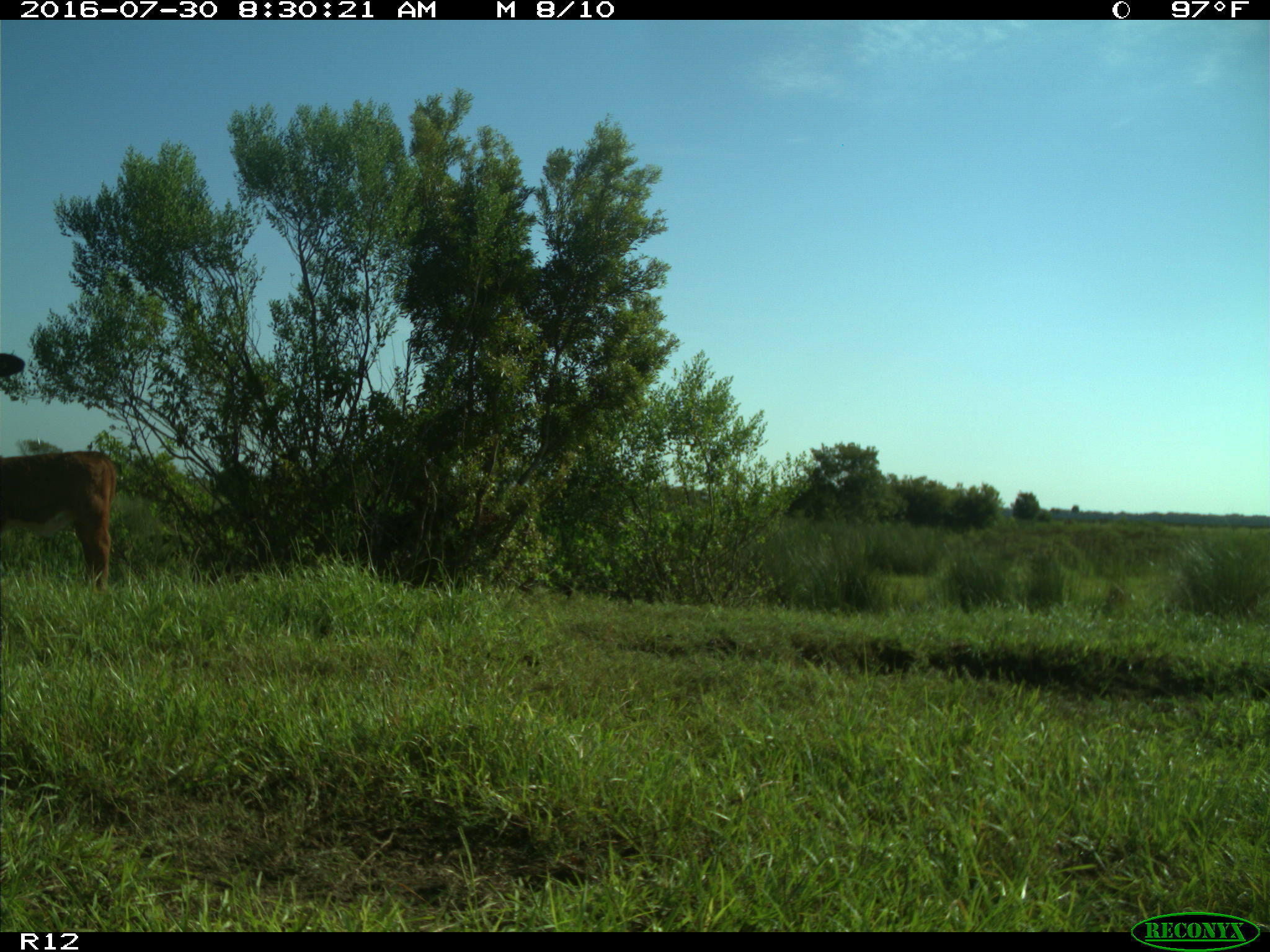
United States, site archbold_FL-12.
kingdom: Animalia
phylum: Chordata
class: Mammalia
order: Artiodactyla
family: Bovidae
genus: Bos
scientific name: Bos taurus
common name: domestic cow